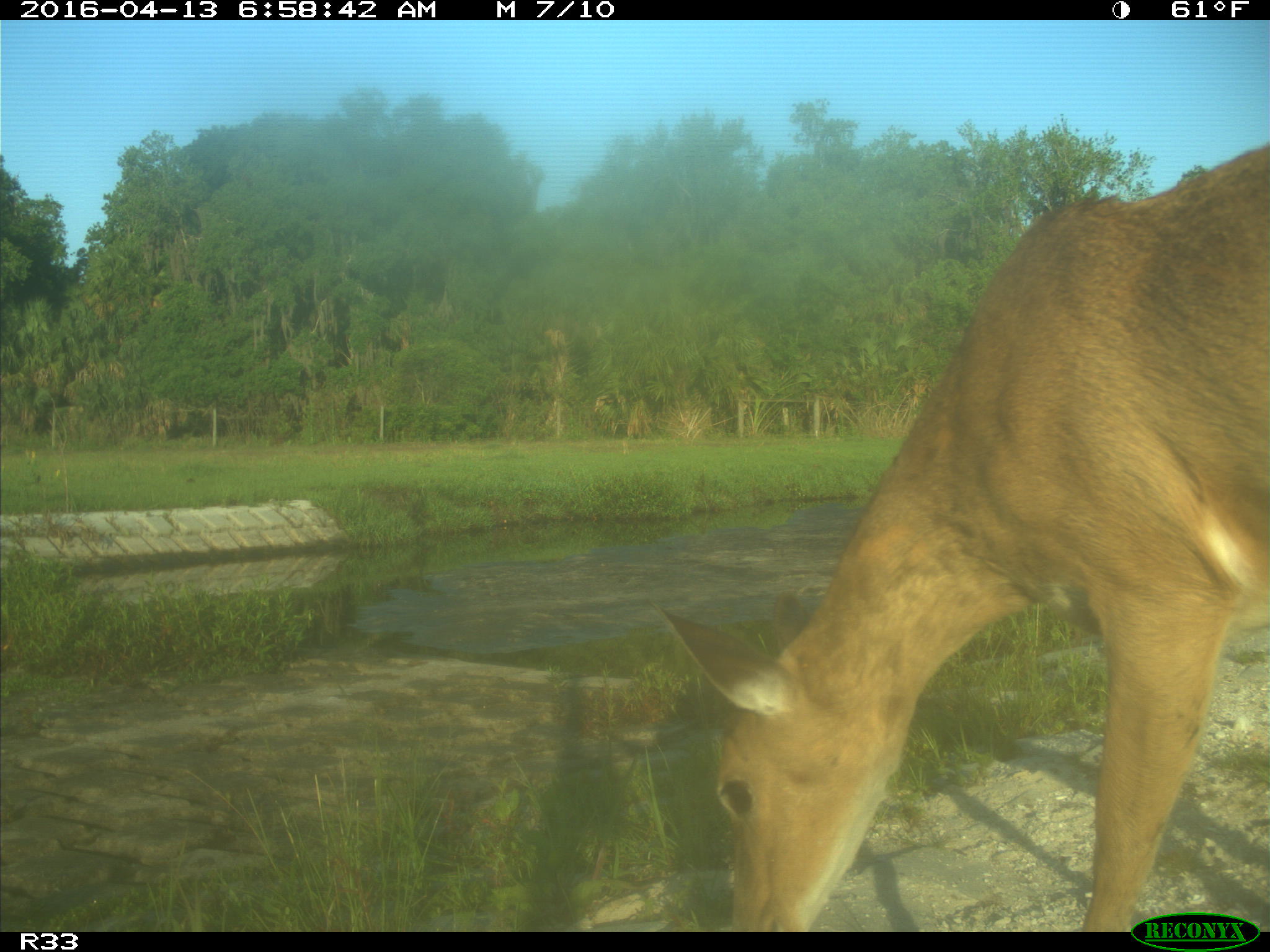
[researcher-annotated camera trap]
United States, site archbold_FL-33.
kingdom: Animalia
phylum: Chordata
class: Mammalia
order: Artiodactyla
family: Cervidae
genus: Odocoileus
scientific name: Odocoileus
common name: deer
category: unidentified deer